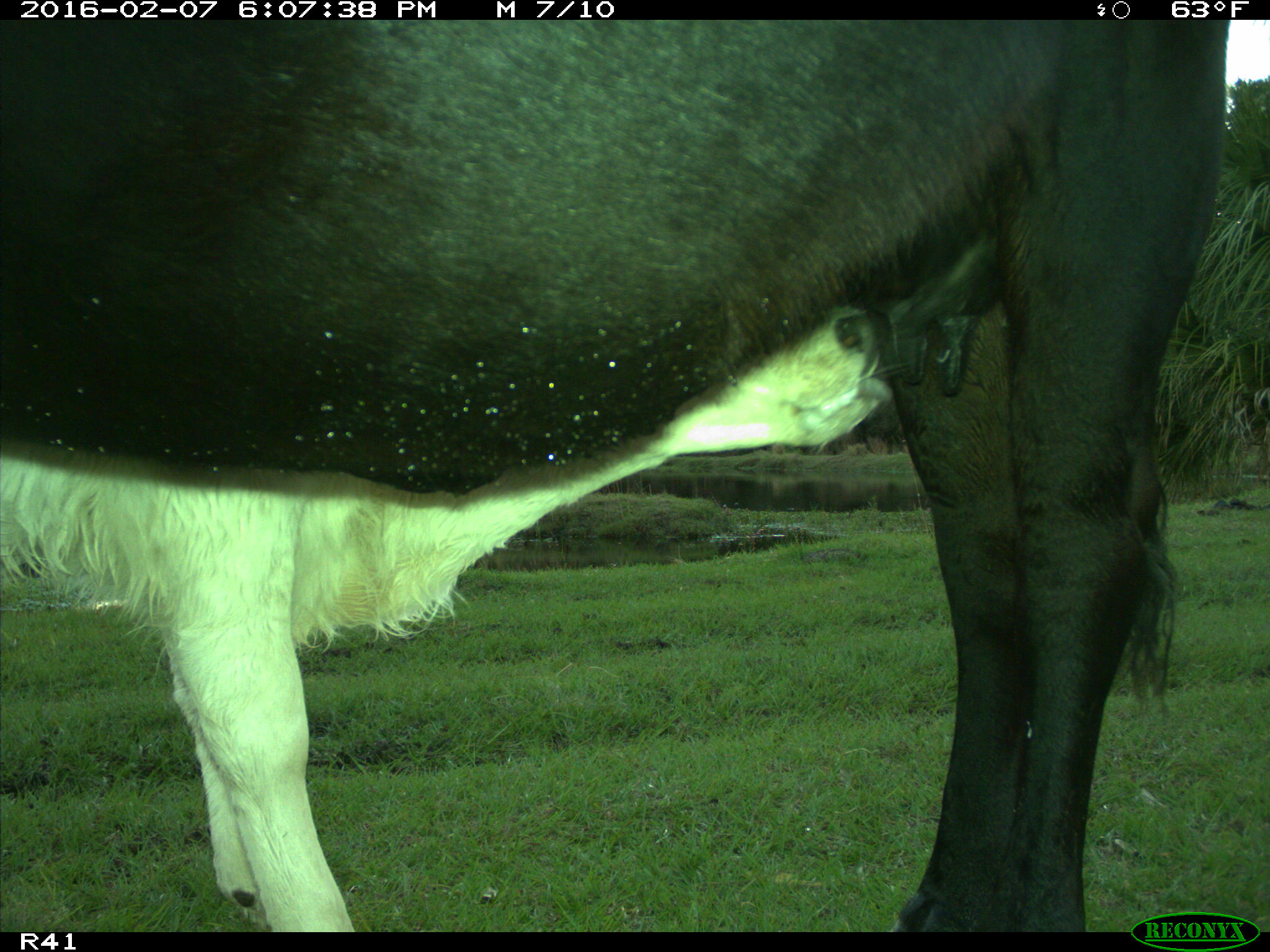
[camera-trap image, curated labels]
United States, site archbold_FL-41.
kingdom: Animalia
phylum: Chordata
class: Mammalia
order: Artiodactyla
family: Bovidae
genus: Bos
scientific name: Bos taurus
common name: domestic cow